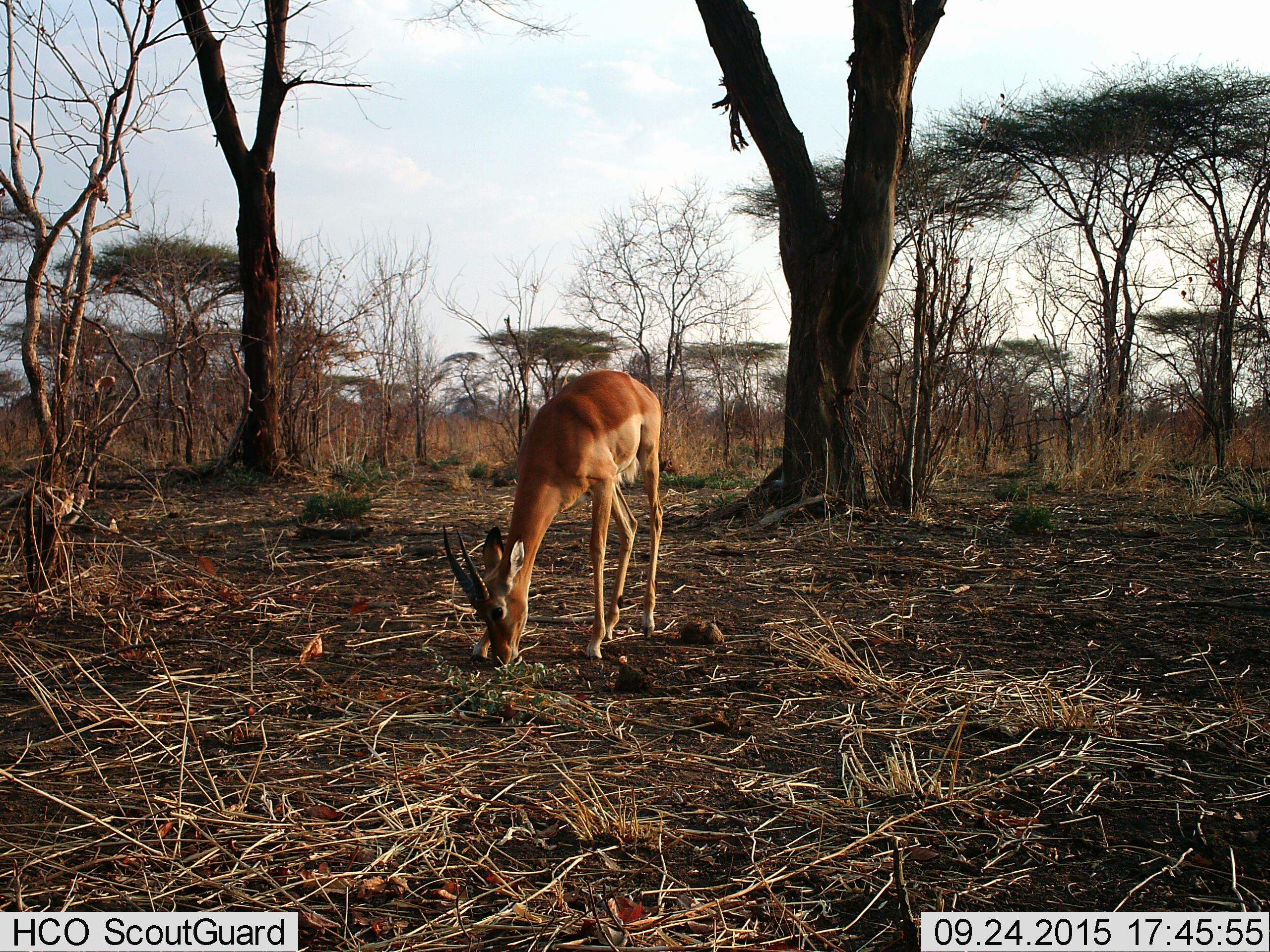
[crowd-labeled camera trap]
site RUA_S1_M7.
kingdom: Animalia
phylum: Chordata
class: Mammalia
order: Artiodactyla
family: Bovidae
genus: Aepyceros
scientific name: Aepyceros melampus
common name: impala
Impala (Aepyceros melampus), count 1. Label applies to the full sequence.